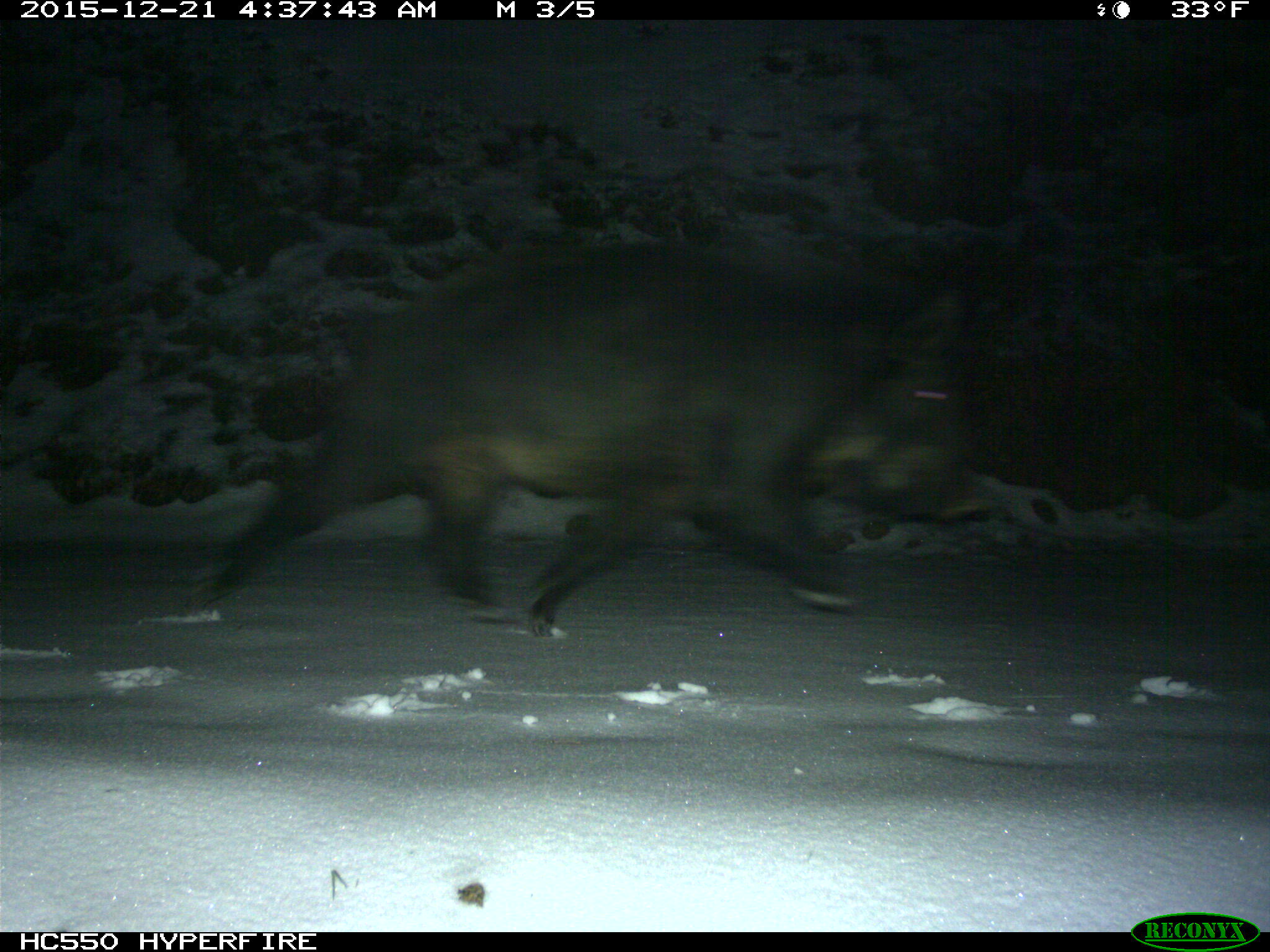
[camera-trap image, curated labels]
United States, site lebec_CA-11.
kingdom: Animalia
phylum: Chordata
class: Mammalia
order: Artiodactyla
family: Suidae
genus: Sus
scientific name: Sus scrofa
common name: wild boar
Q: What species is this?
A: Sus scrofa (wild boar).